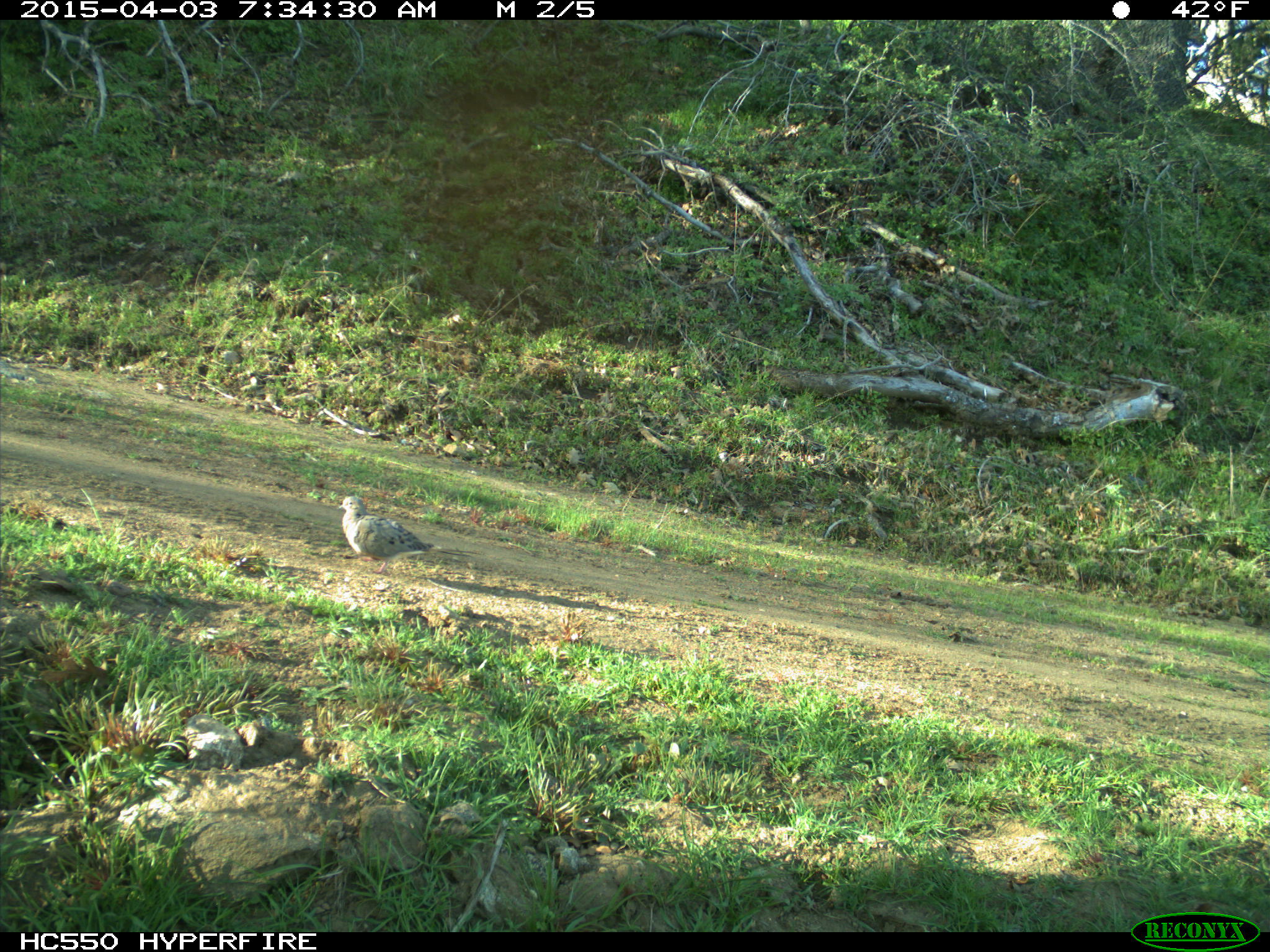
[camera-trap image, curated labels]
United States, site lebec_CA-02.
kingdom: Animalia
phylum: Chordata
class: Aves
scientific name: Aves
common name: birds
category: unidentified bird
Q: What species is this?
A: Unidentified bird (birds) (Aves).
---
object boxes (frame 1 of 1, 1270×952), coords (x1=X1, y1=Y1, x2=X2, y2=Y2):
animal: (x1=334, y1=494, x2=443, y2=576)